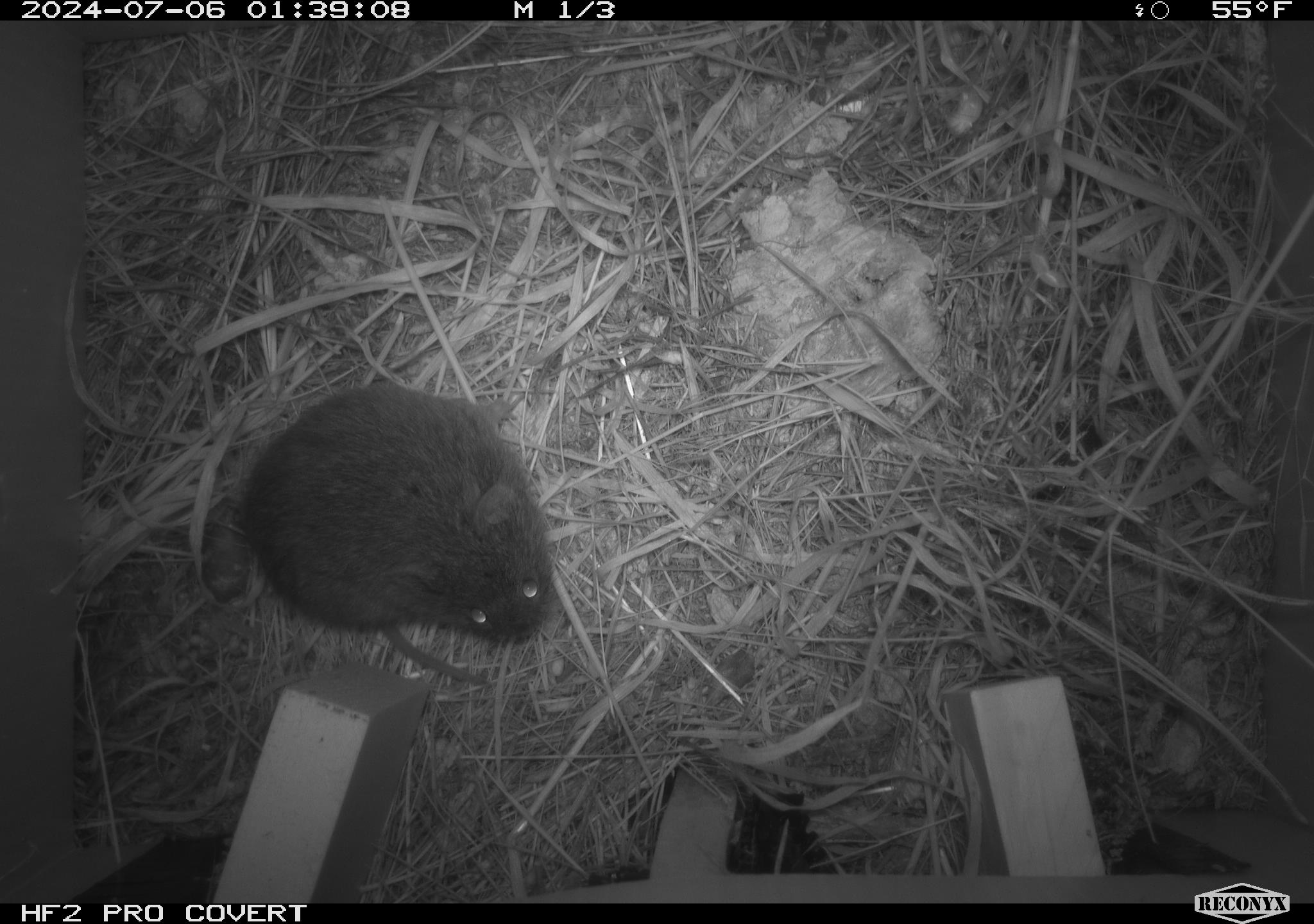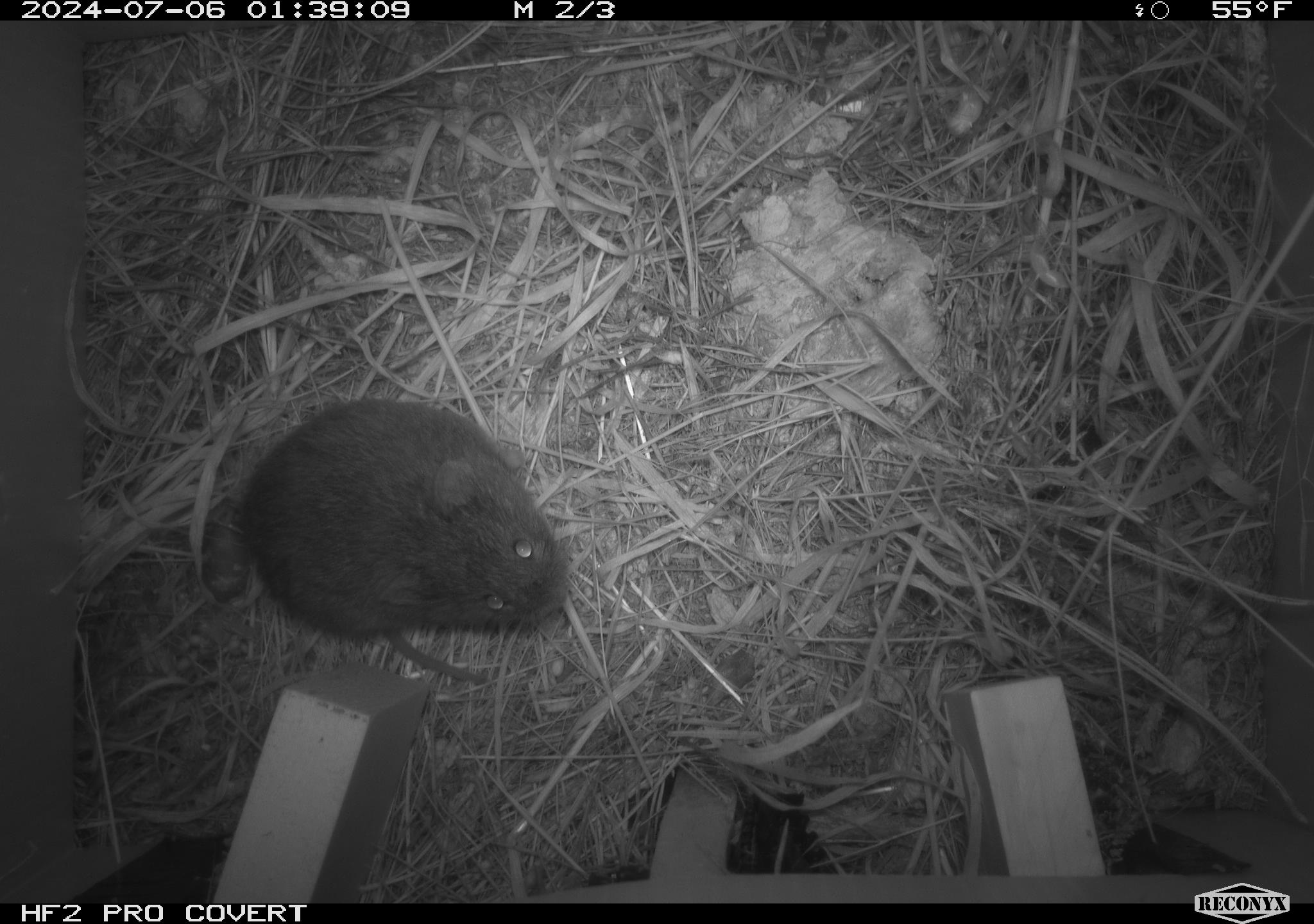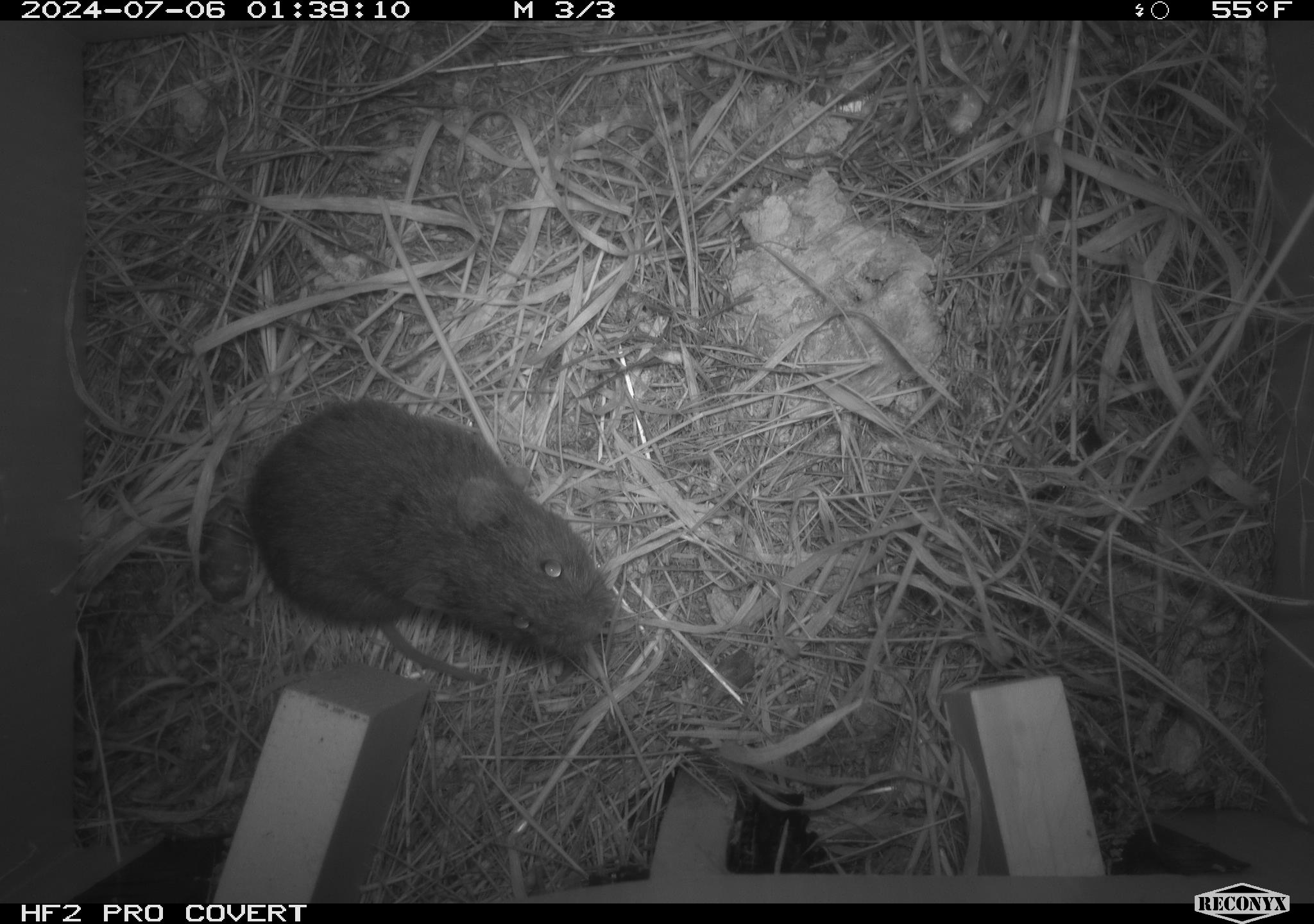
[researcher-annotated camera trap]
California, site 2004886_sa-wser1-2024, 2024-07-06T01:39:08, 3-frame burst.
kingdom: Animalia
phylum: Chordata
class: Mammalia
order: Rodentia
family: Cricetidae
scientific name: Arvicolinae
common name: voles, lemmings, and muskrats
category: arvicolinae subfamily